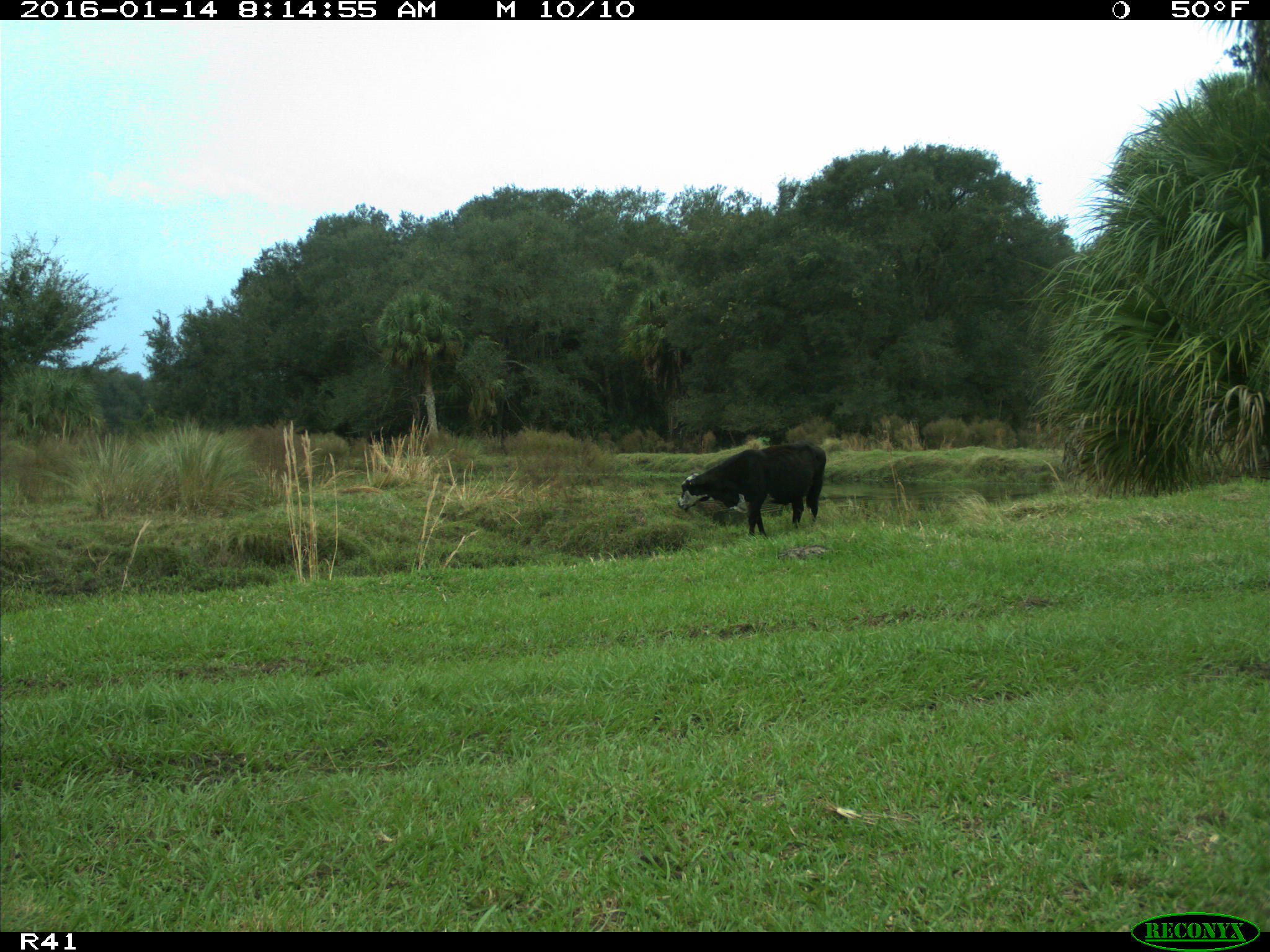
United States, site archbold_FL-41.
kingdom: Animalia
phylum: Chordata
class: Mammalia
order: Artiodactyla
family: Bovidae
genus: Bos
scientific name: Bos taurus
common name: domestic cow